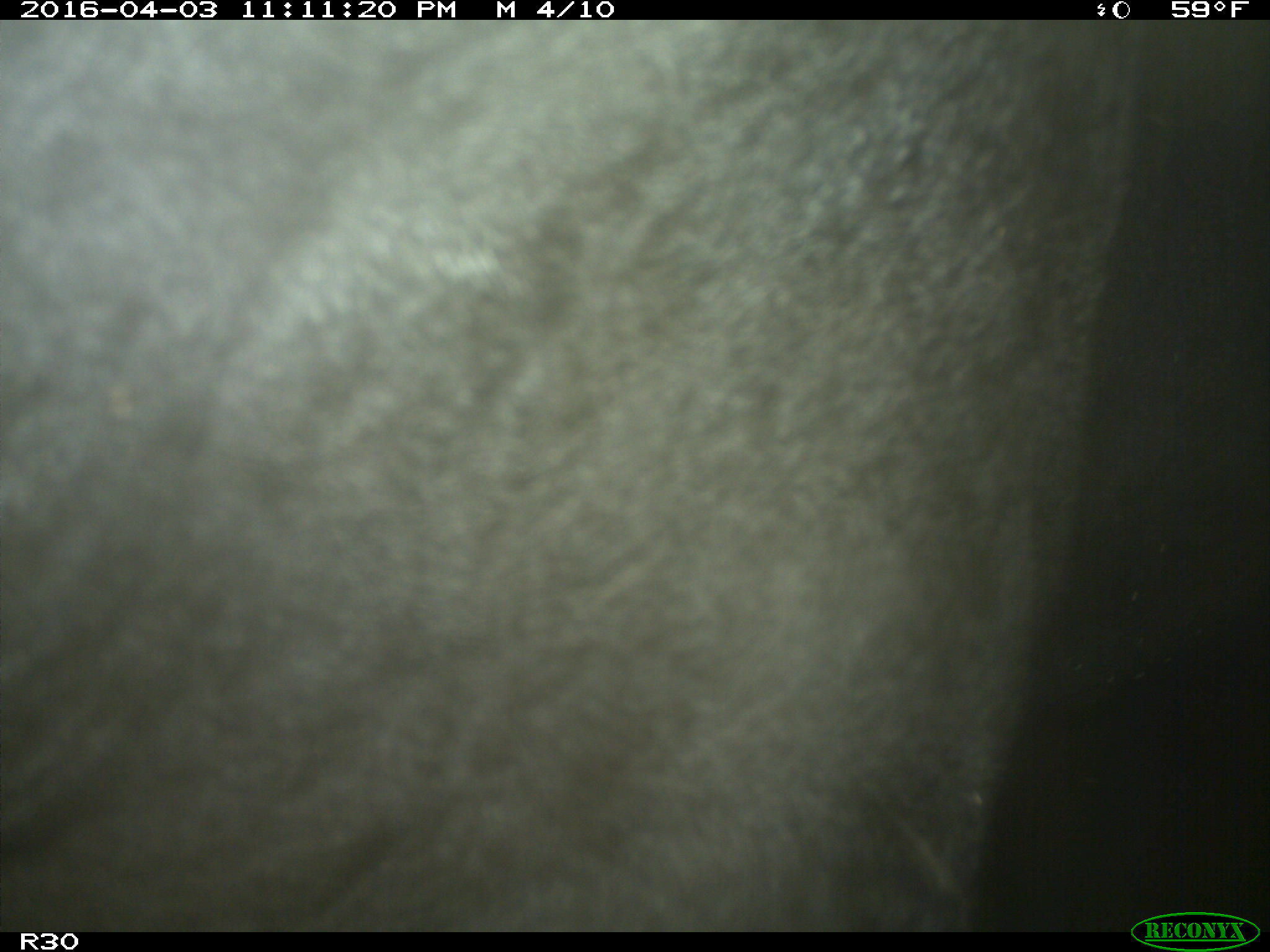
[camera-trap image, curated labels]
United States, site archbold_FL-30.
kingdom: Animalia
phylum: Chordata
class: Mammalia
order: Artiodactyla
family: Bovidae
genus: Bos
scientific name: Bos taurus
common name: domestic cow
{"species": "Bos taurus (domestic cow)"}